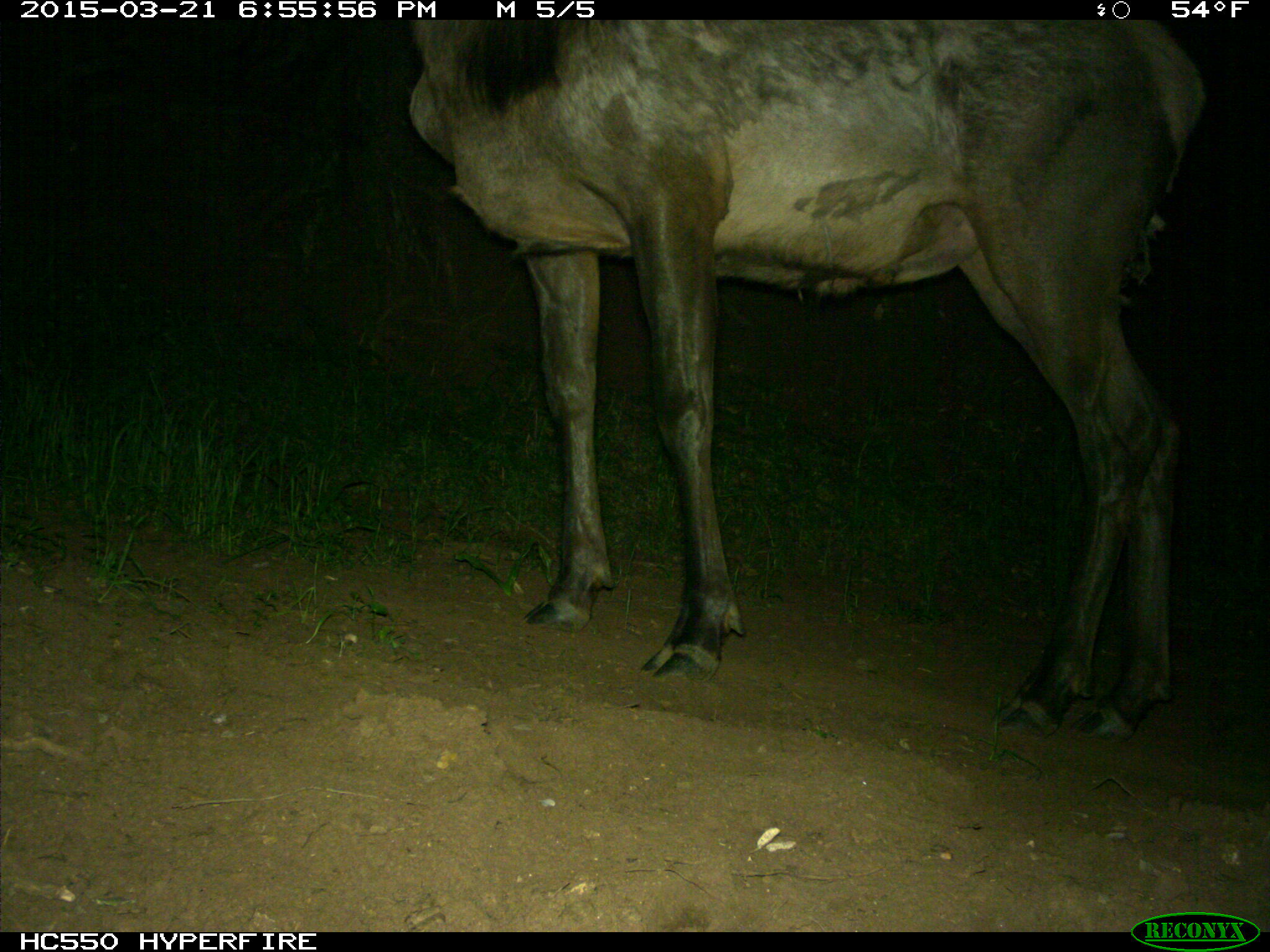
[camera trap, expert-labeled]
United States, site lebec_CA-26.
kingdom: Animalia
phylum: Chordata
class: Mammalia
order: Artiodactyla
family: Cervidae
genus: Cervus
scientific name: Cervus canadensis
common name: elk